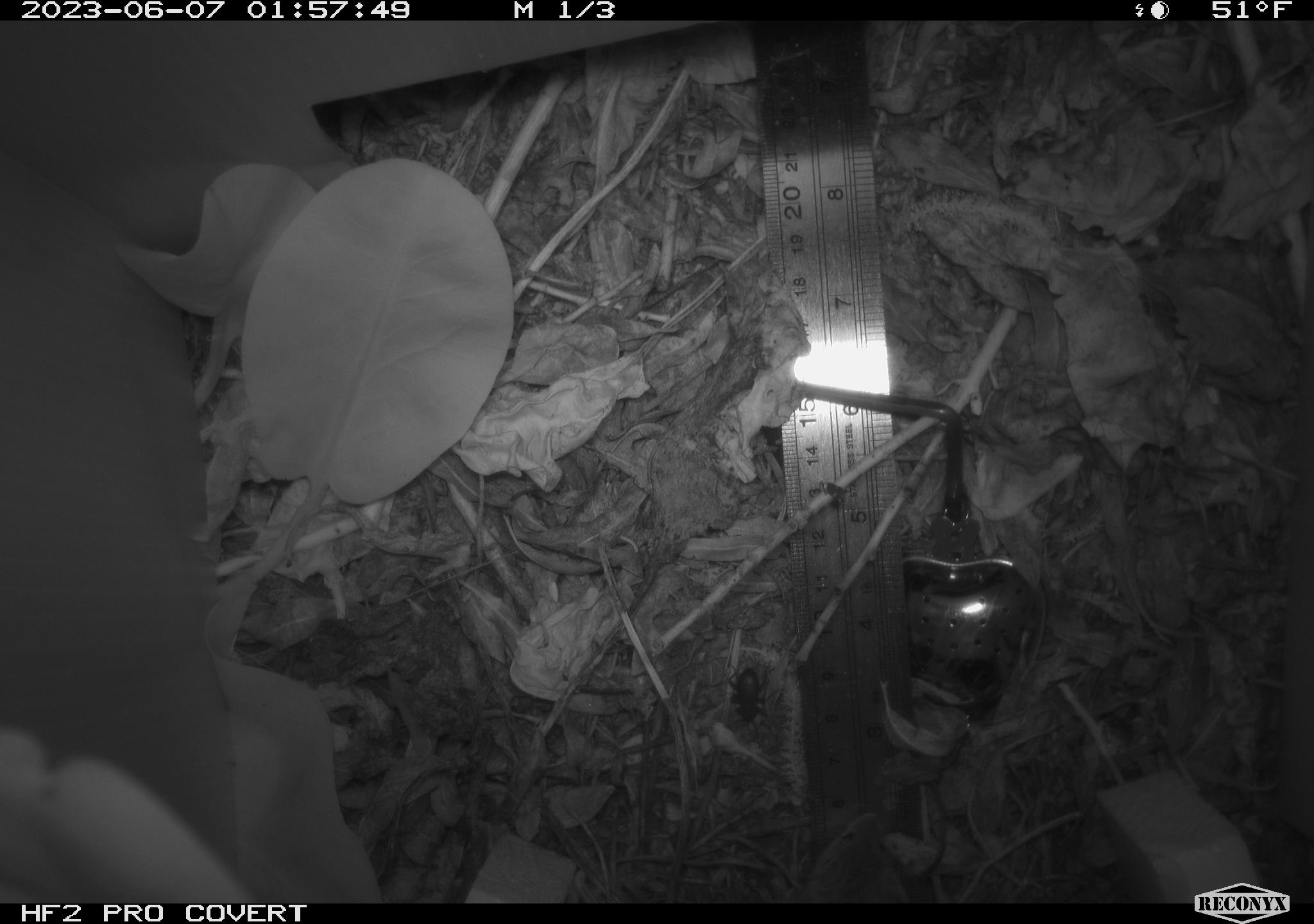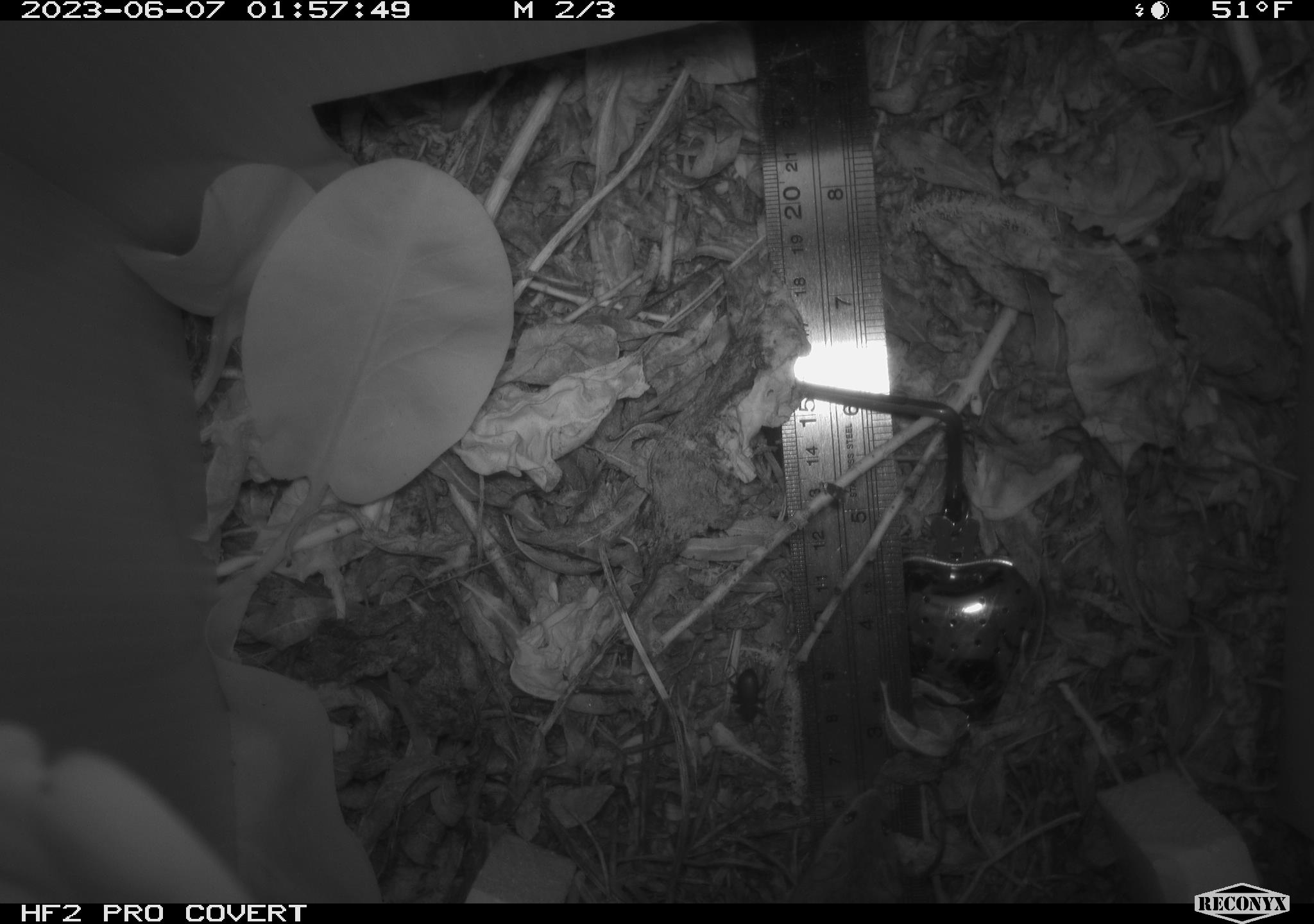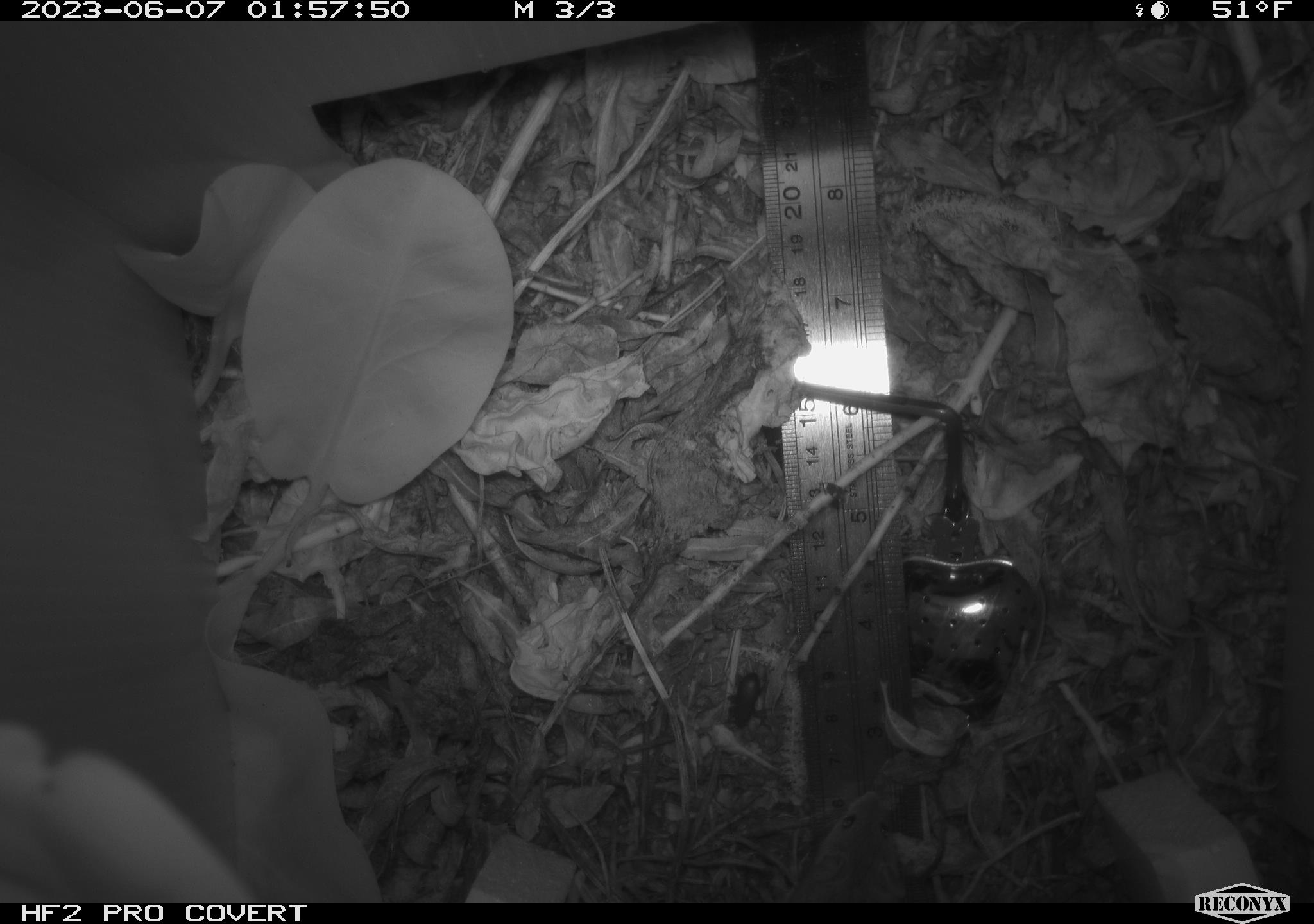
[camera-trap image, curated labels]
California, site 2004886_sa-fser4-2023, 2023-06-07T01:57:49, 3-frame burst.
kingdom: Animalia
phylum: Chordata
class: Mammalia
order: Rodentia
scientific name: Rodentia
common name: mouse species